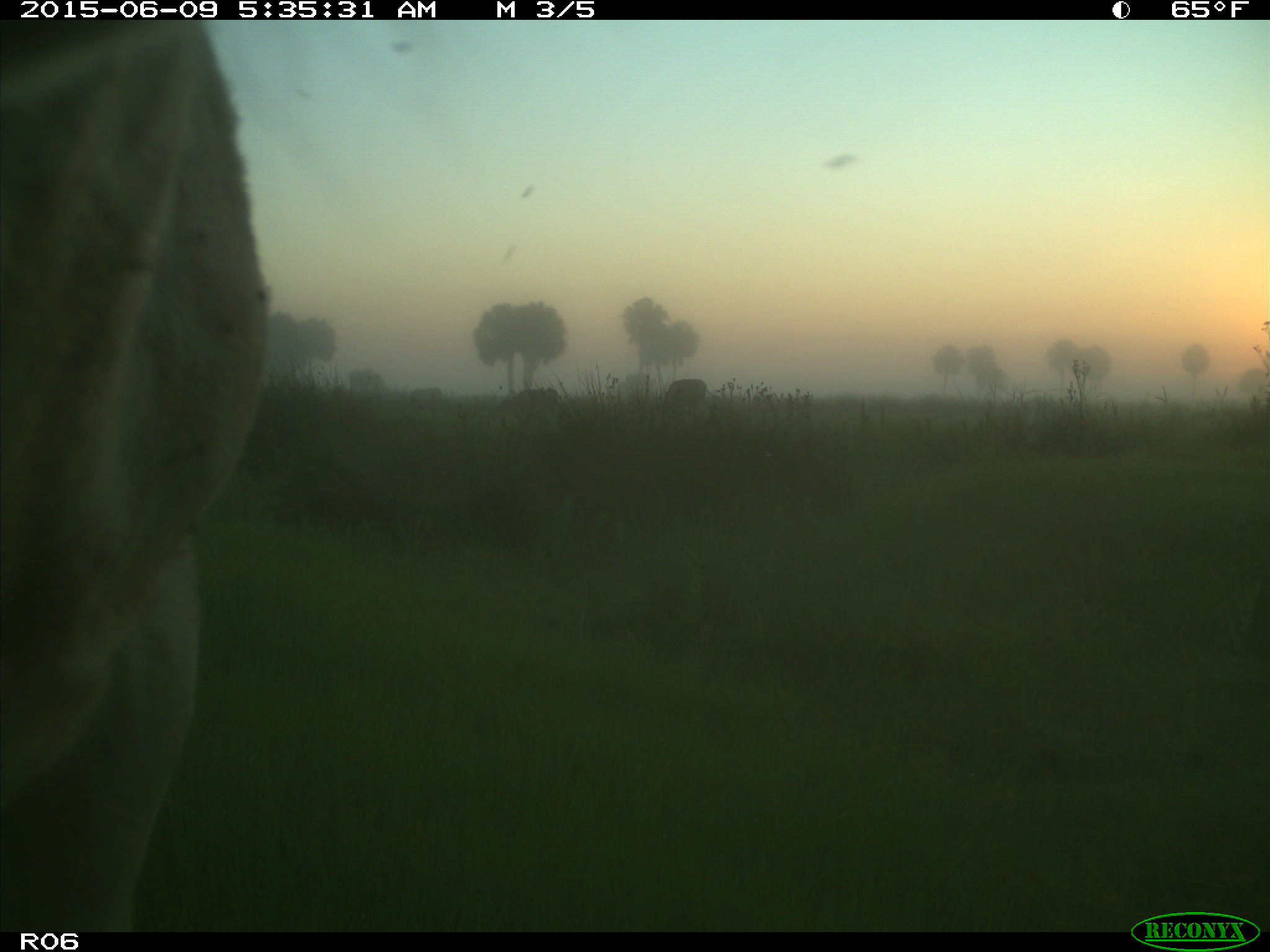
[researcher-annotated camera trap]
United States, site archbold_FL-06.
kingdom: Animalia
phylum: Chordata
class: Mammalia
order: Artiodactyla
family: Bovidae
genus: Bos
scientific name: Bos taurus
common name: domestic cow